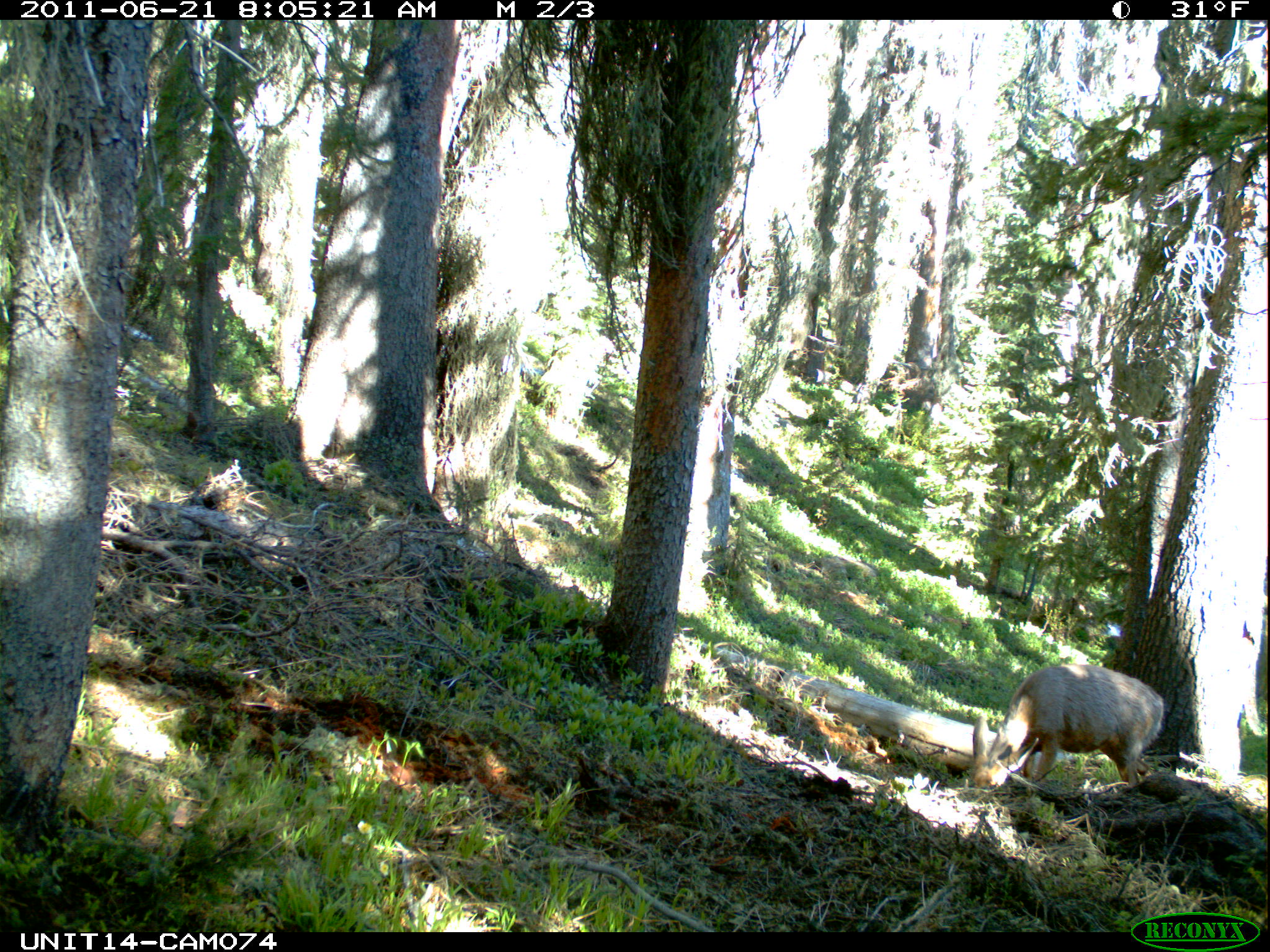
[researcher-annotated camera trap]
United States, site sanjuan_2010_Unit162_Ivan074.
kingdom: Animalia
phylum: Chordata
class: Mammalia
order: Artiodactyla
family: Cervidae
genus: Odocoileus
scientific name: Odocoileus hemionus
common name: mule deer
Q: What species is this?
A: Odocoileus hemionus (mule deer).